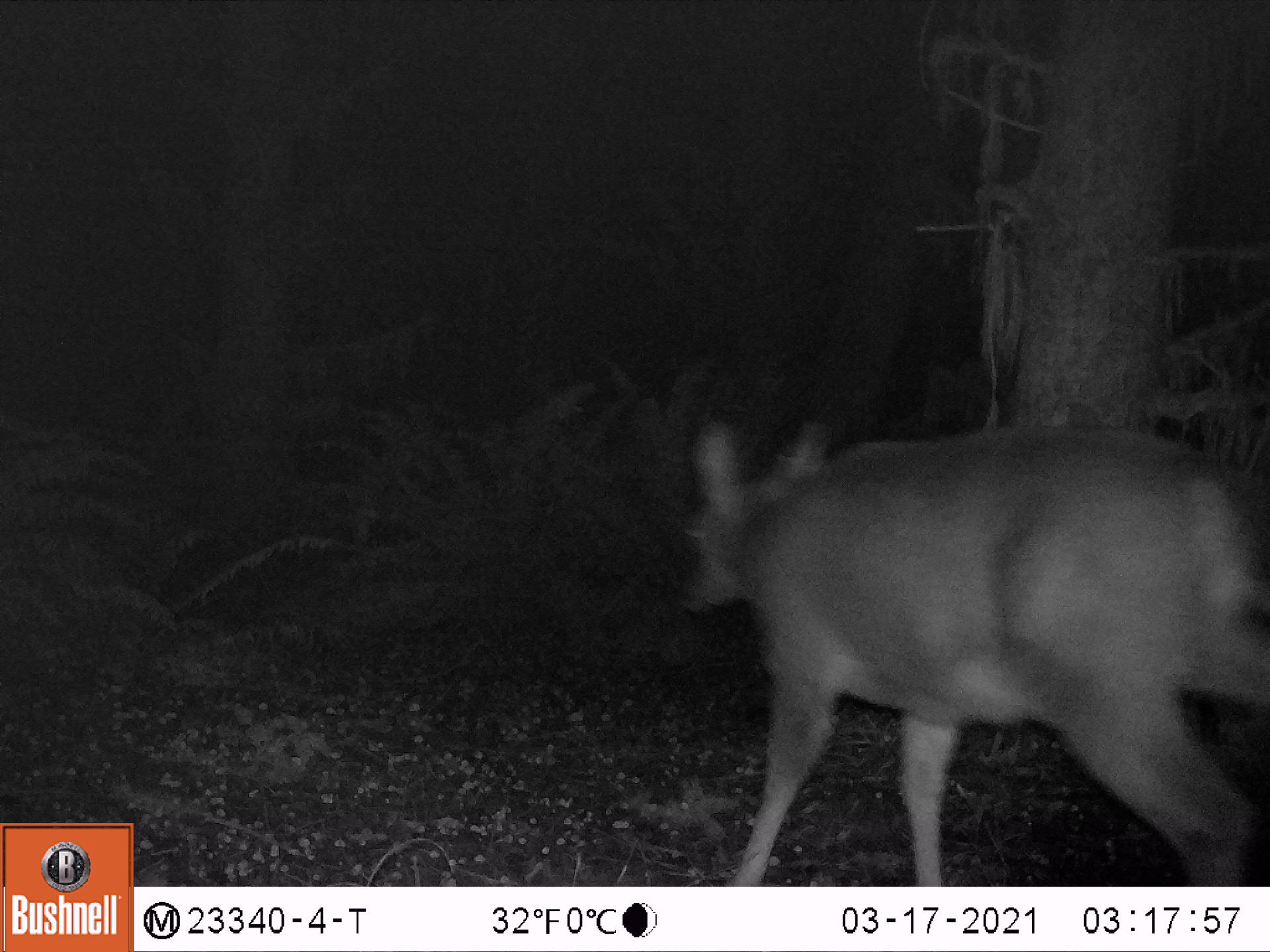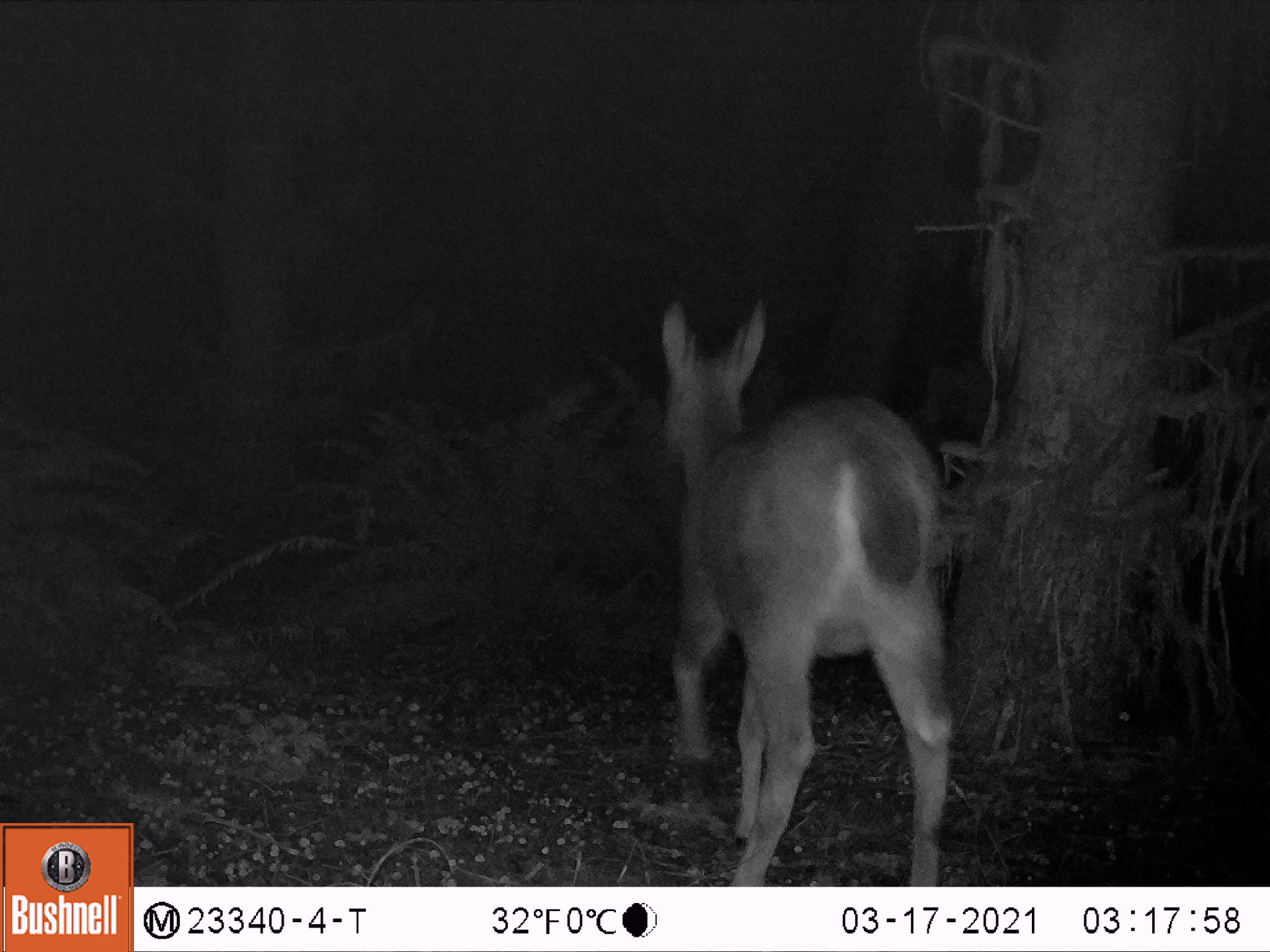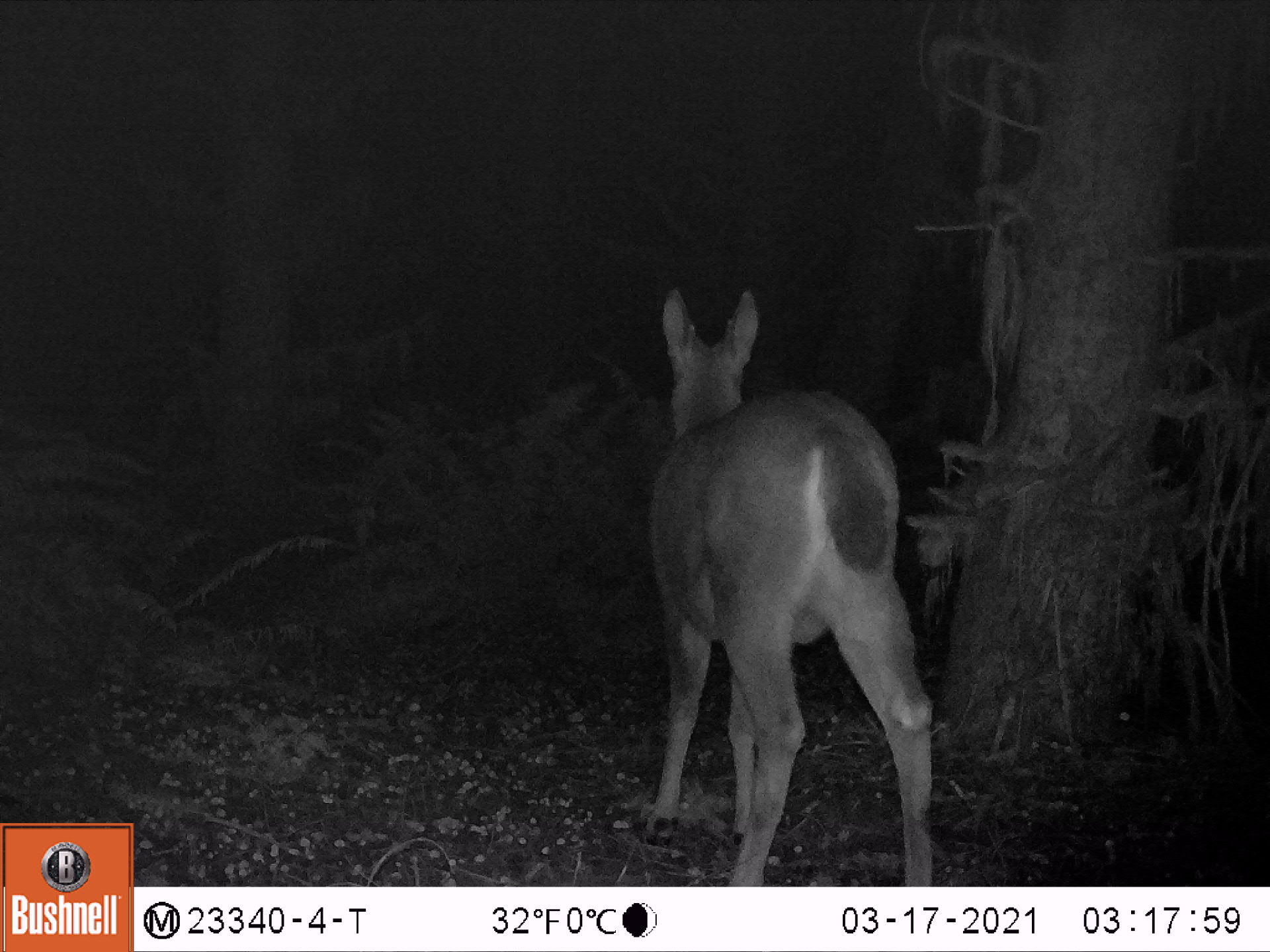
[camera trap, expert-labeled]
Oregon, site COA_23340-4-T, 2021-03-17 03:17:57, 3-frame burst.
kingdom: Animalia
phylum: Chordata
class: Mammalia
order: Artiodactyla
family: Cervidae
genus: Odocoileus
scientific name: Odocoileus hemionus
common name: black-tailed deer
Black-tailed deer (Odocoileus hemionus).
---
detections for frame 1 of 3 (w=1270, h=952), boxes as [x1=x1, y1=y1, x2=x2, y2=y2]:
black-tailed deer: [x1=666, y1=401, x2=1268, y2=883]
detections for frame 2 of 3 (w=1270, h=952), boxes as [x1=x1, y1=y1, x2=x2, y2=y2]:
black-tailed deer: [x1=643, y1=294, x2=958, y2=884]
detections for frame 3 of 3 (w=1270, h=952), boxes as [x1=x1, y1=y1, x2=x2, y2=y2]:
black-tailed deer: [x1=638, y1=282, x2=945, y2=884]